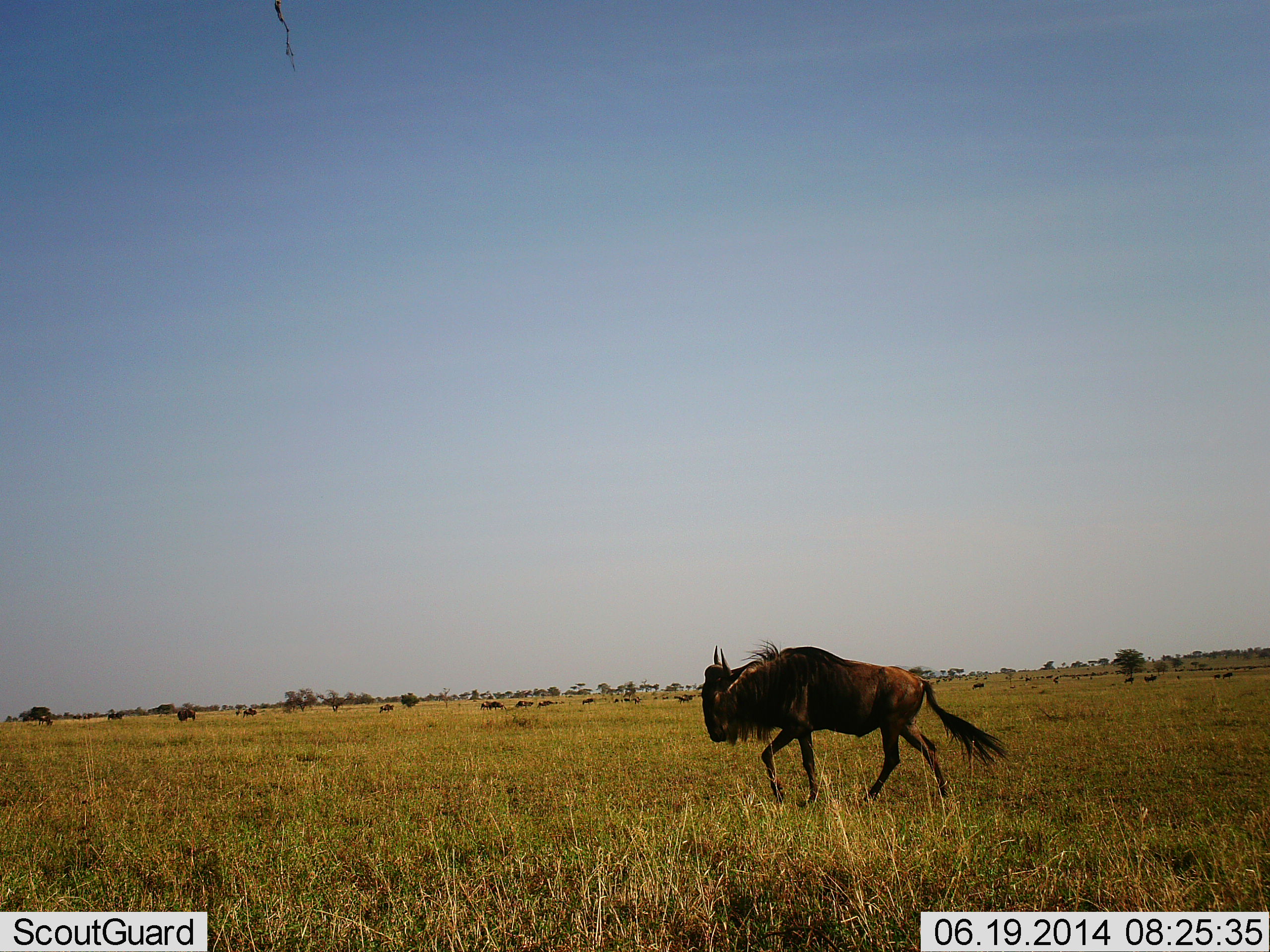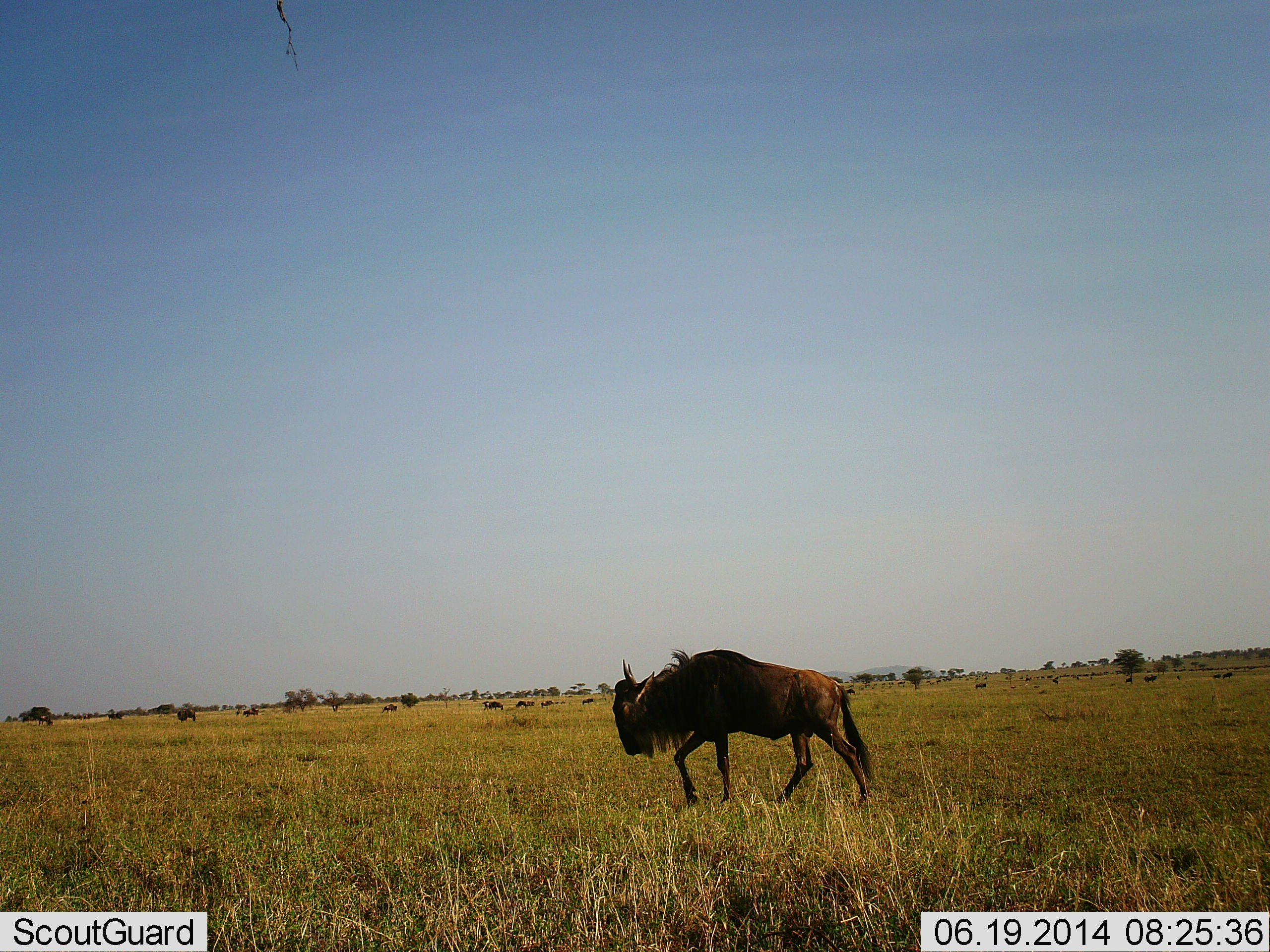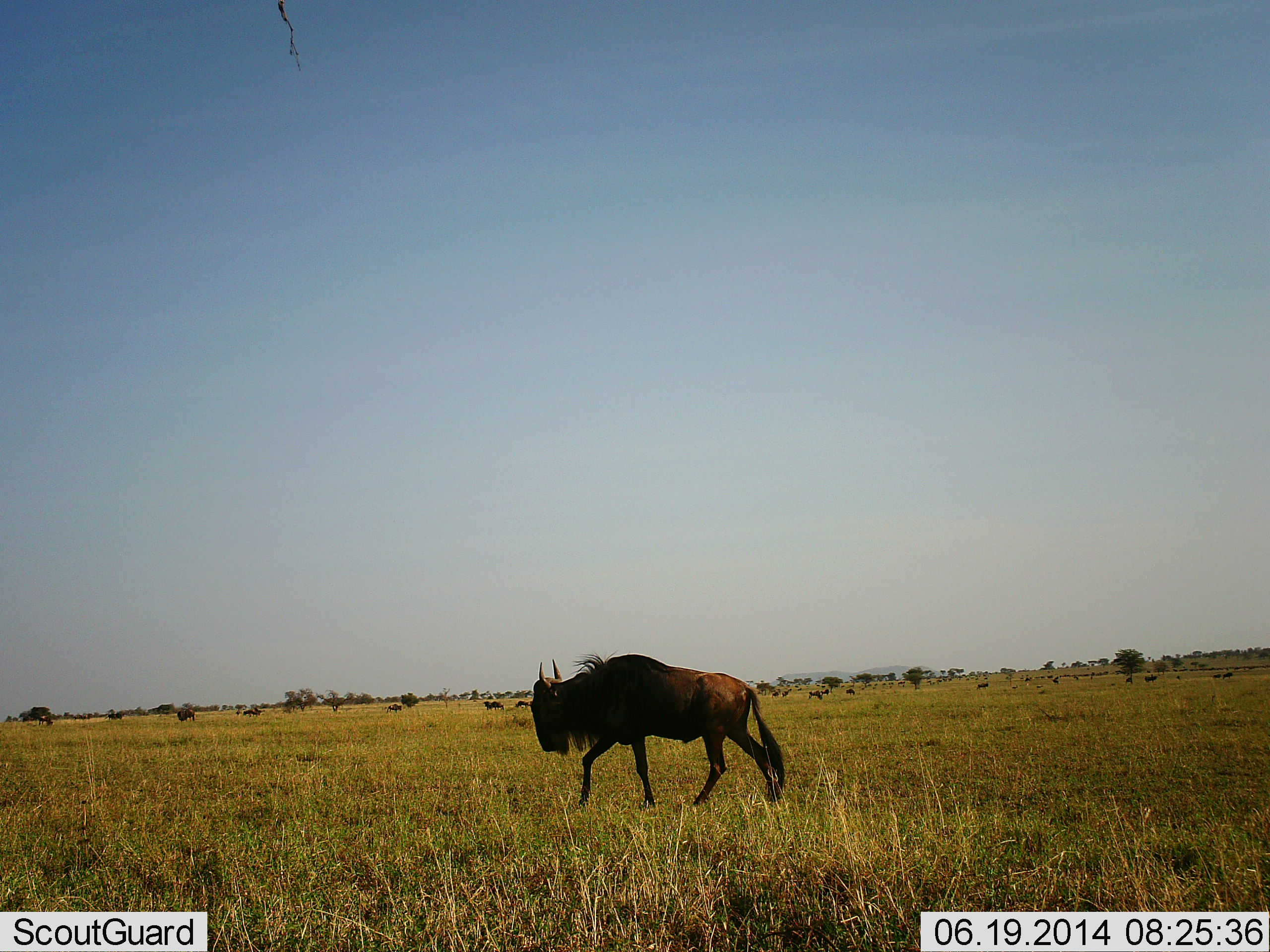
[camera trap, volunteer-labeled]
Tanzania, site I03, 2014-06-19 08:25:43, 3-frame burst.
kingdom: Animalia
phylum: Chordata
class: Mammalia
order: Artiodactyla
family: Bovidae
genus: Connochaetes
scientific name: Connochaetes taurinus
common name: blue wildebeest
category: wildebeest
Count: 11-50.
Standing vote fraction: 40%.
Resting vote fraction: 10%.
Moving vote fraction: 90%.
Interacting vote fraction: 0%.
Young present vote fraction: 0%.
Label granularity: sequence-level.